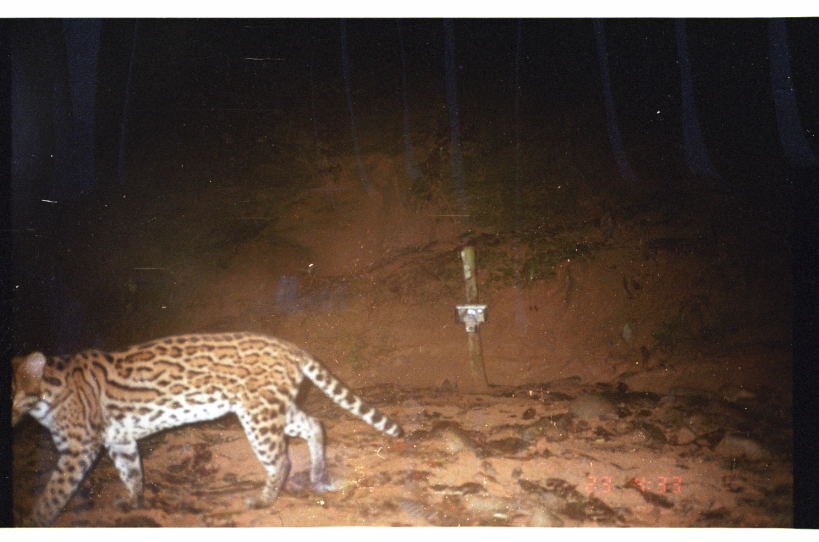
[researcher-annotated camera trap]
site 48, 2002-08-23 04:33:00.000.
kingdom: Animalia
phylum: Chordata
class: Mammalia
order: Carnivora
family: Felidae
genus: Leopardus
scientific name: Leopardus pardalis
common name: ocelot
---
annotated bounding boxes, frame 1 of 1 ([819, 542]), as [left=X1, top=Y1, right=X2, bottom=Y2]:
leopardus pardalis: [left=9, top=329, right=405, bottom=528]